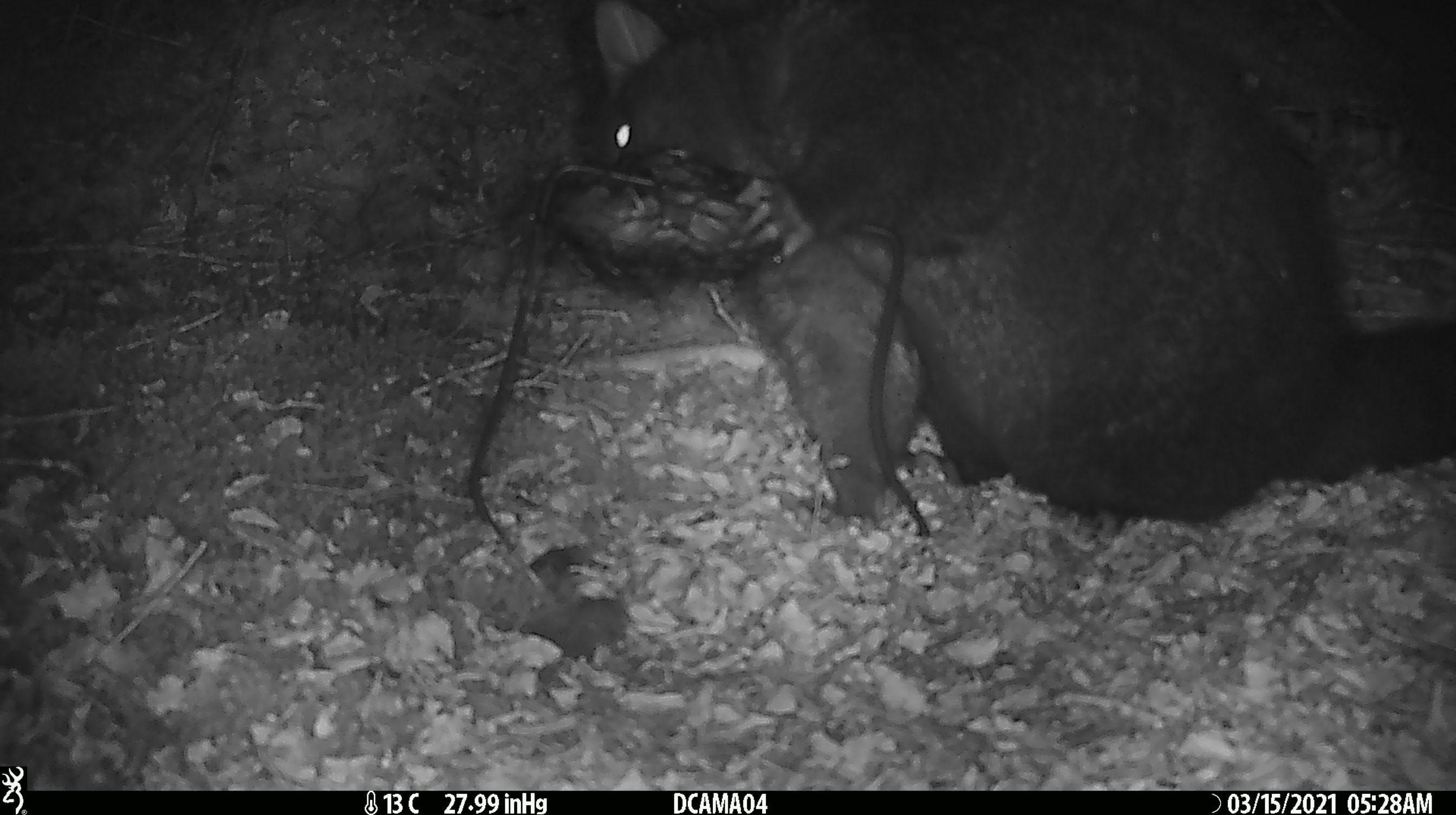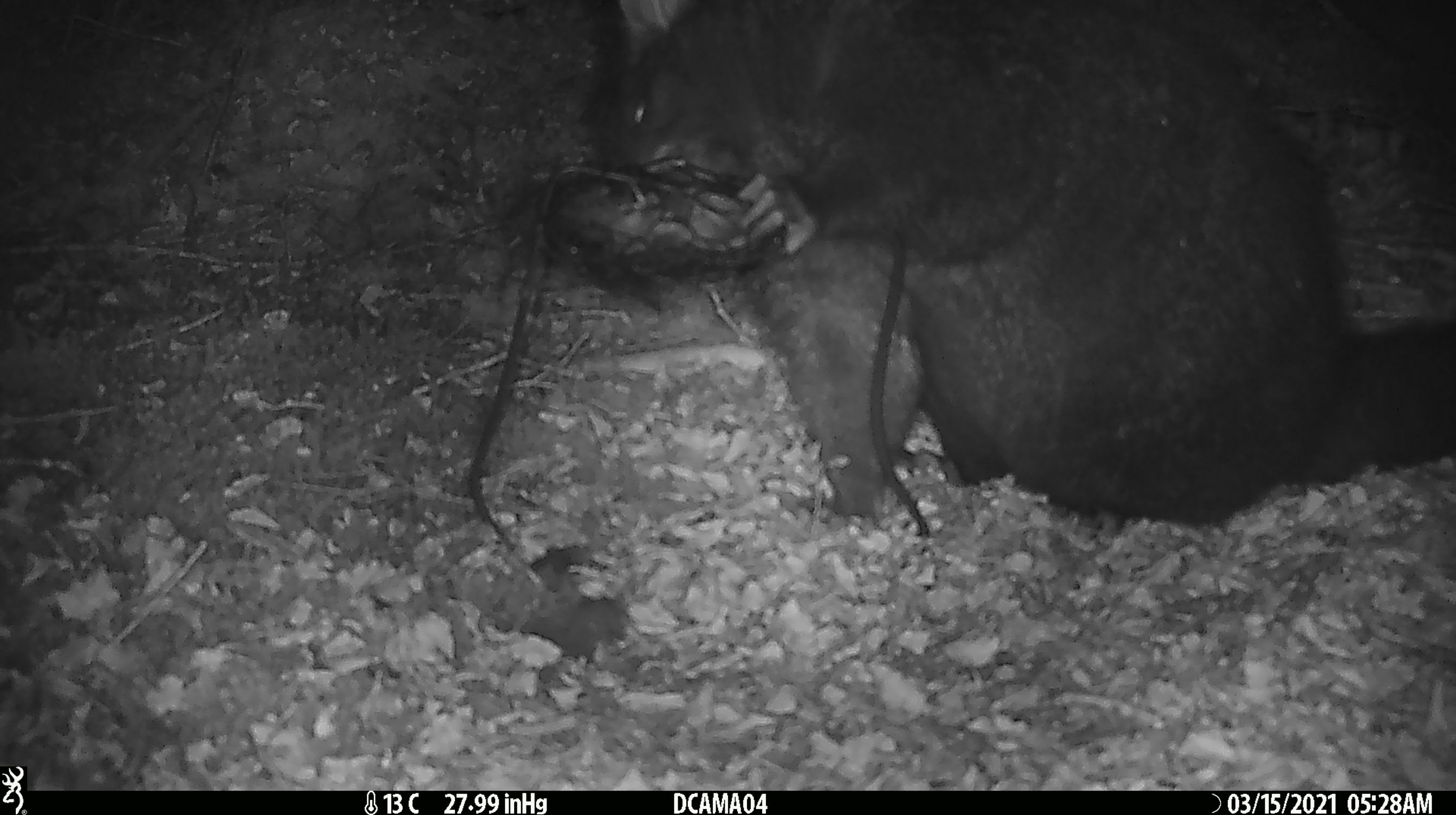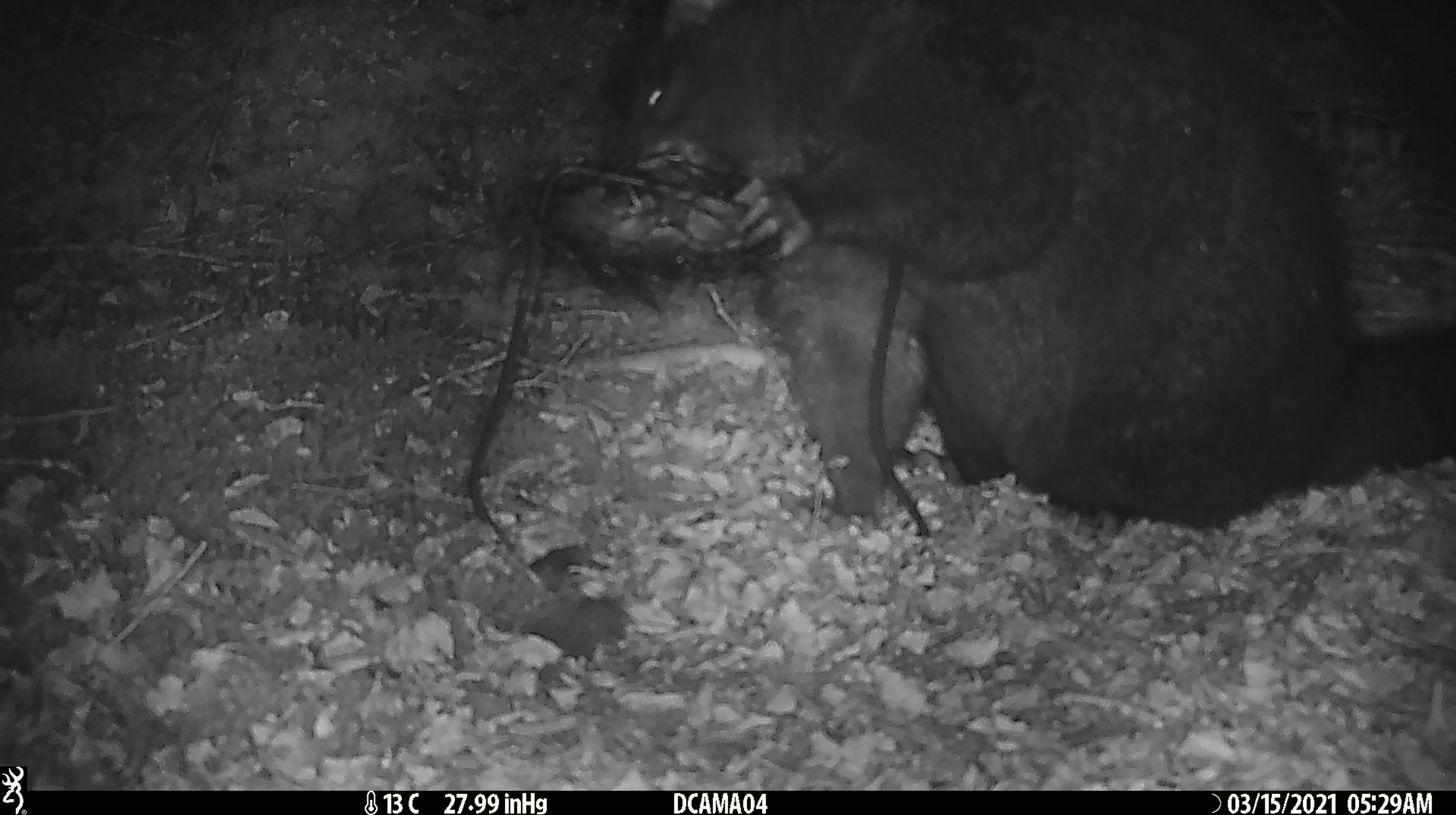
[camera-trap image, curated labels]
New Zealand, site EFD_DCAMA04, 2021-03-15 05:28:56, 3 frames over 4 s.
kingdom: Animalia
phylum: Chordata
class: Mammalia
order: Diprotodontia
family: Phalangeridae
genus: Trichosurus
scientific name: Trichosurus vulpecula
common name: common brushtail possum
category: possum